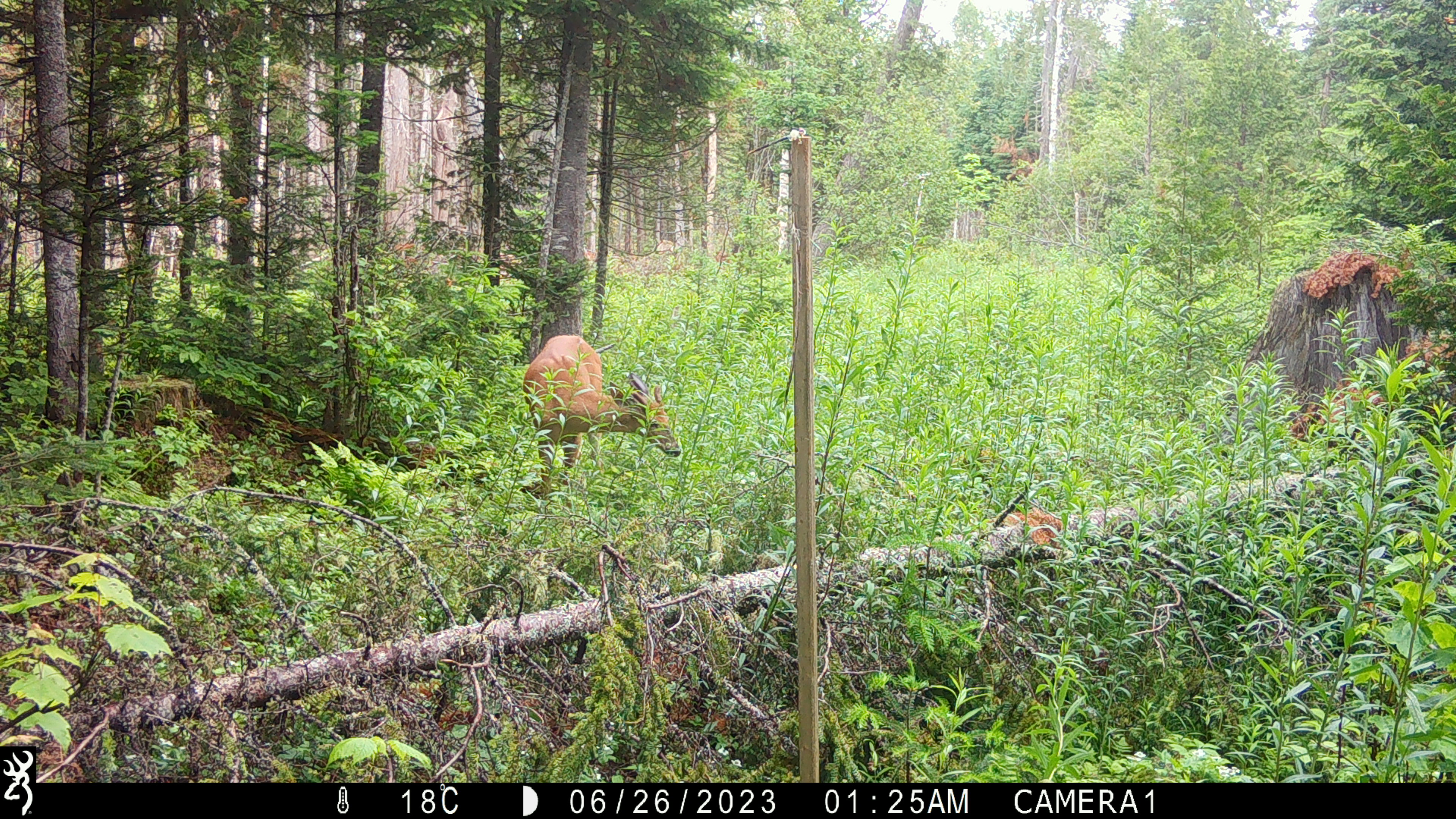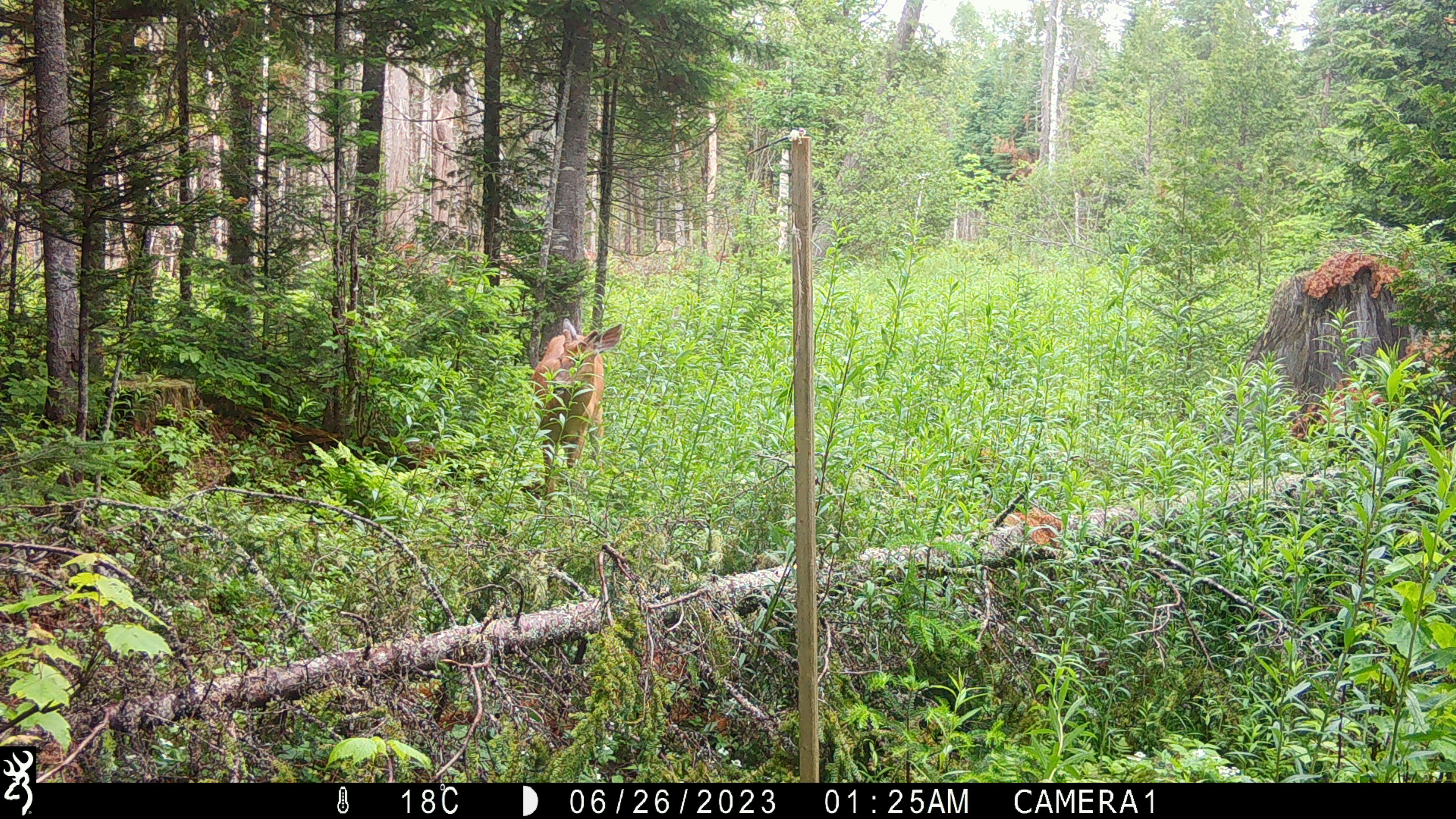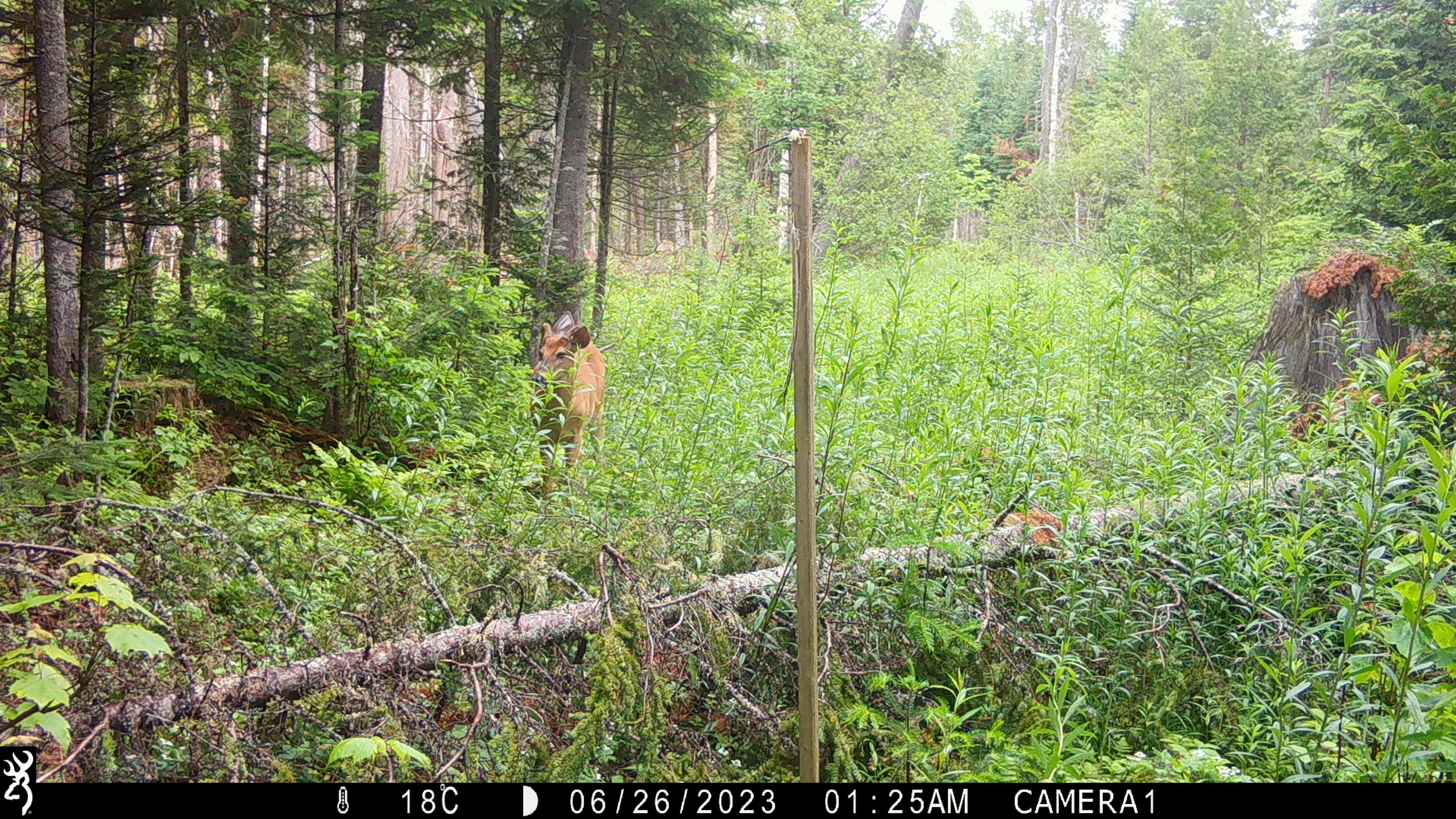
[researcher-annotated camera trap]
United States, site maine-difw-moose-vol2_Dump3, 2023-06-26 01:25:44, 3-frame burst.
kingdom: Animalia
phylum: Chordata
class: Mammalia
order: Artiodactyla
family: Cervidae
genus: Odocoileus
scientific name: Odocoileus virginianus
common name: white-tailed deer